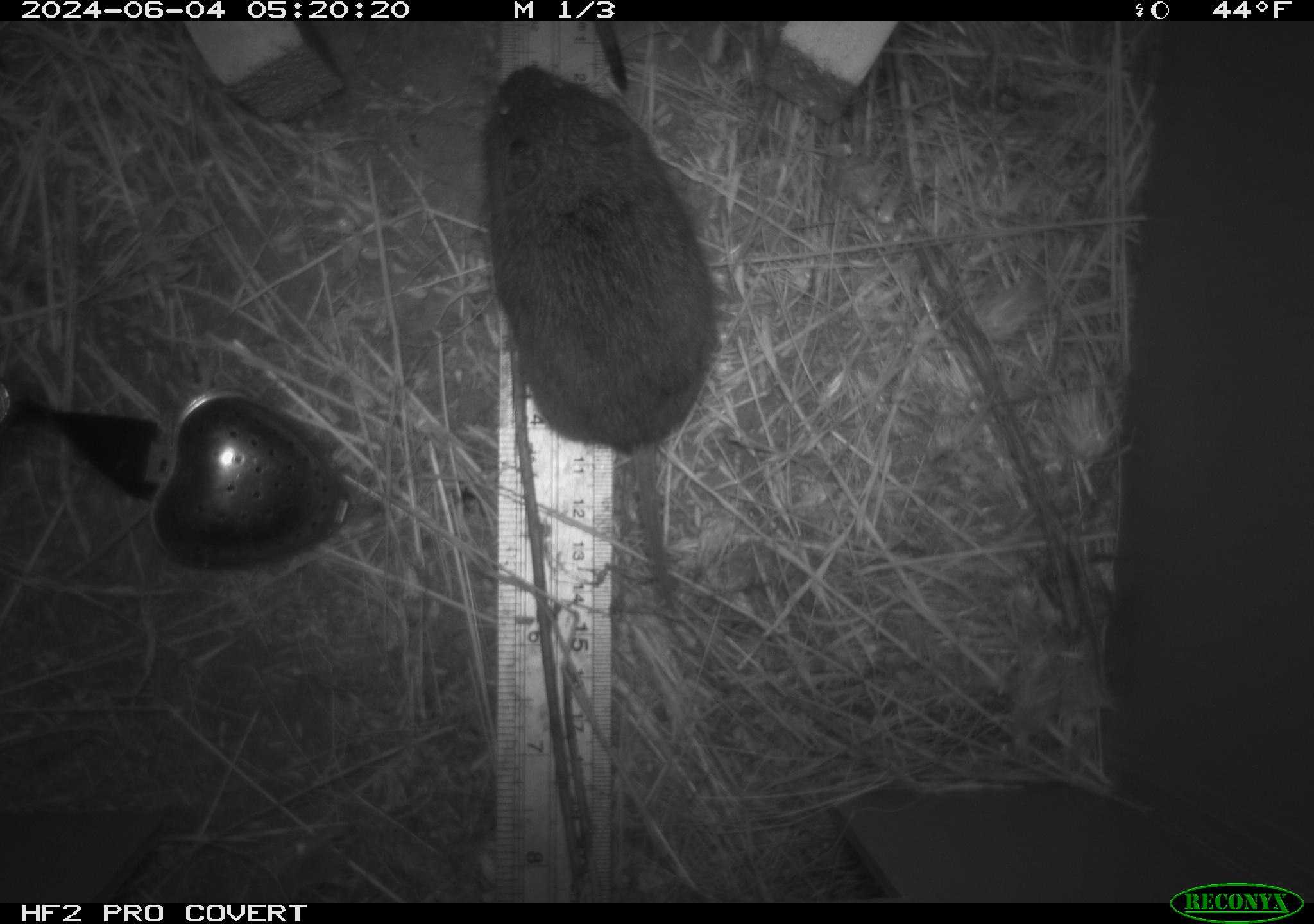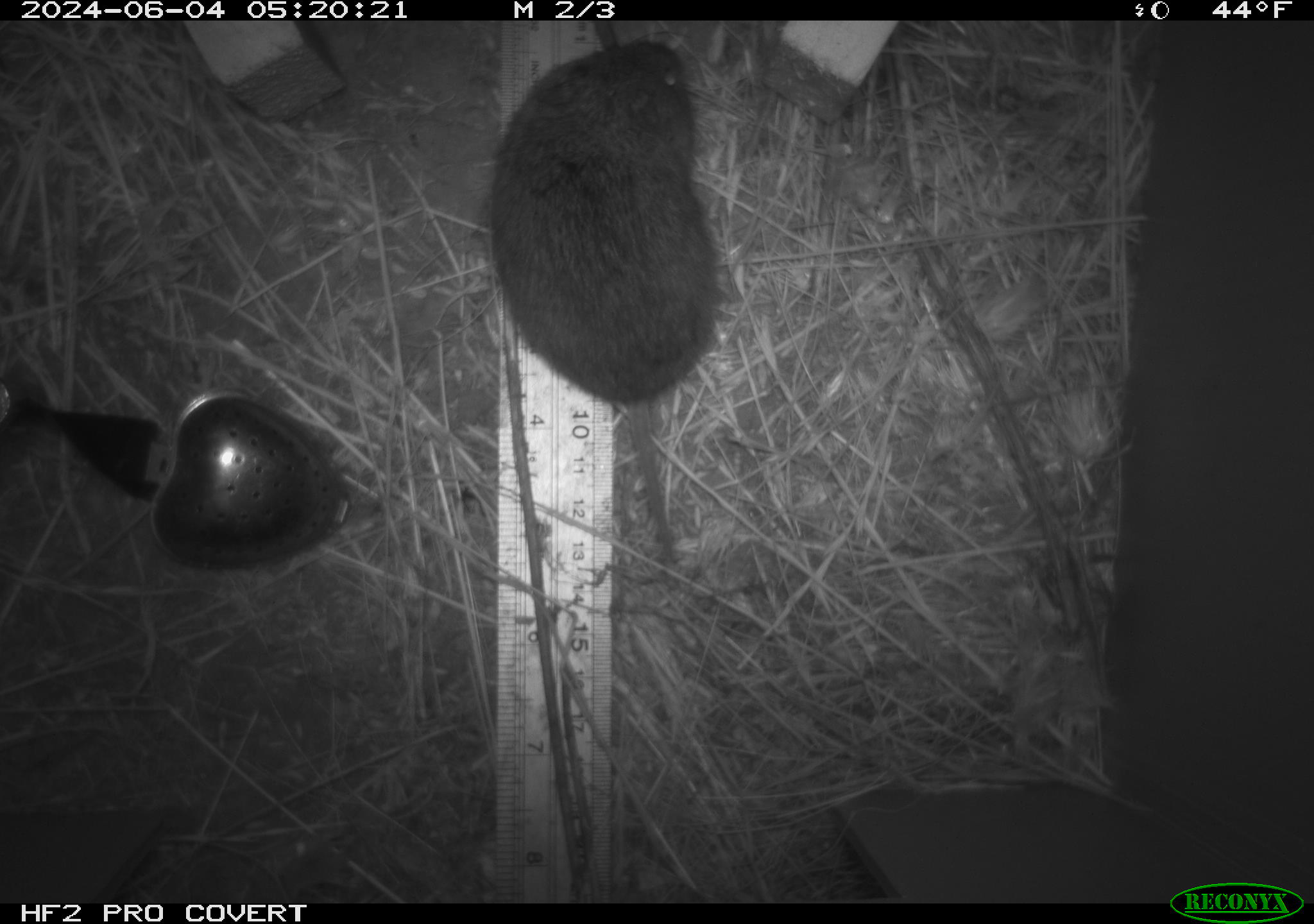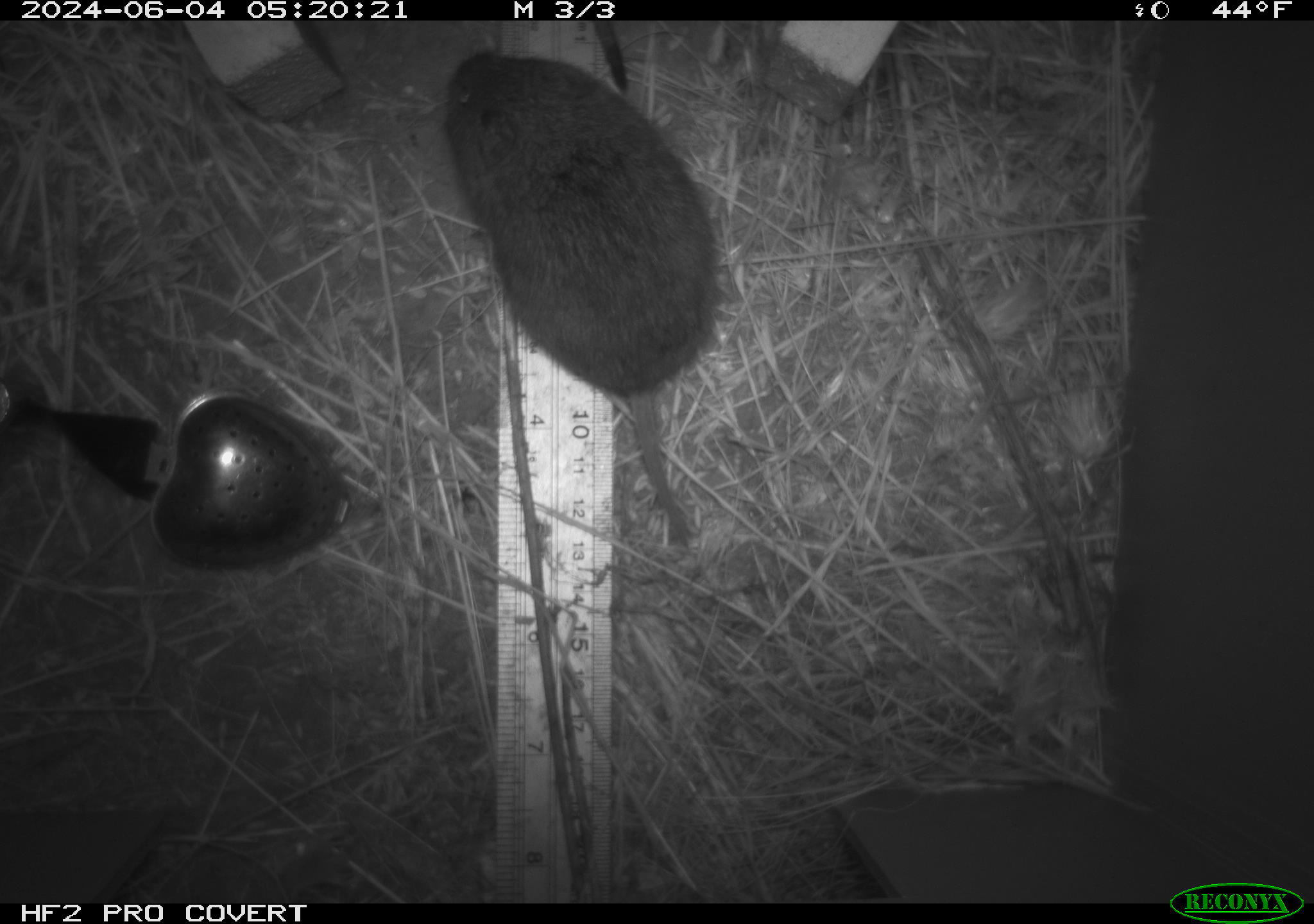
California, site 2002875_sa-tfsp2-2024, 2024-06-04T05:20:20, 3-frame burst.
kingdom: Animalia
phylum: Chordata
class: Mammalia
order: Rodentia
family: Cricetidae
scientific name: Arvicolinae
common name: voles, lemmings, and muskrats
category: arvicolinae subfamily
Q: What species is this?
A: Arvicolinae subfamily (voles, lemmings, and muskrats) (Arvicolinae).